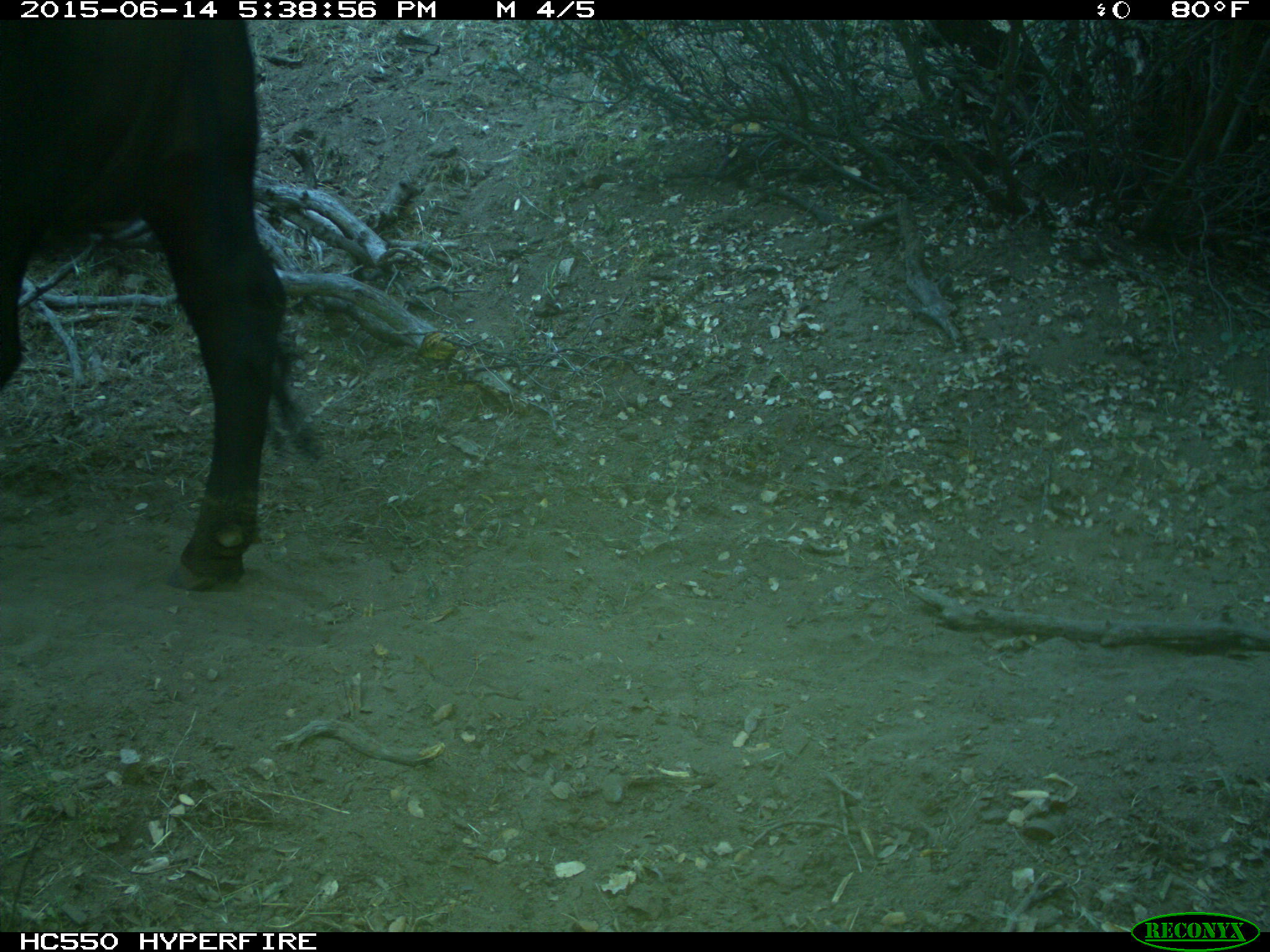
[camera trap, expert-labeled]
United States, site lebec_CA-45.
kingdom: Animalia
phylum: Chordata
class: Mammalia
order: Artiodactyla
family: Bovidae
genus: Bos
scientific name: Bos taurus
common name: domestic cow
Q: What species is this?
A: Bos taurus (domestic cow).